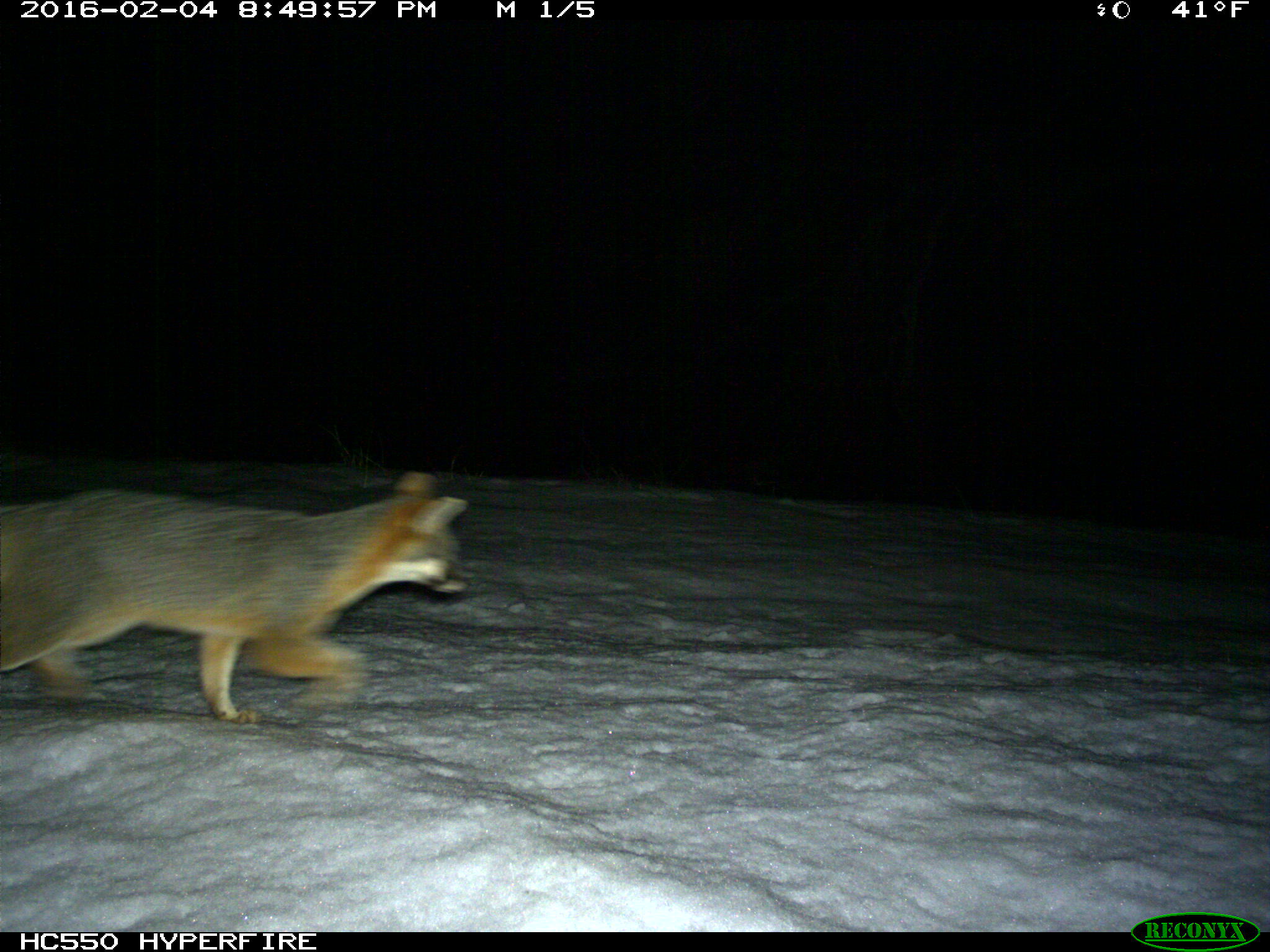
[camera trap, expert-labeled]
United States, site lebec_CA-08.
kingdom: Animalia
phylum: Chordata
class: Mammalia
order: Carnivora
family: Canidae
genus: Urocyon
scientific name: Urocyon cinereoargenteus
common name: gray fox